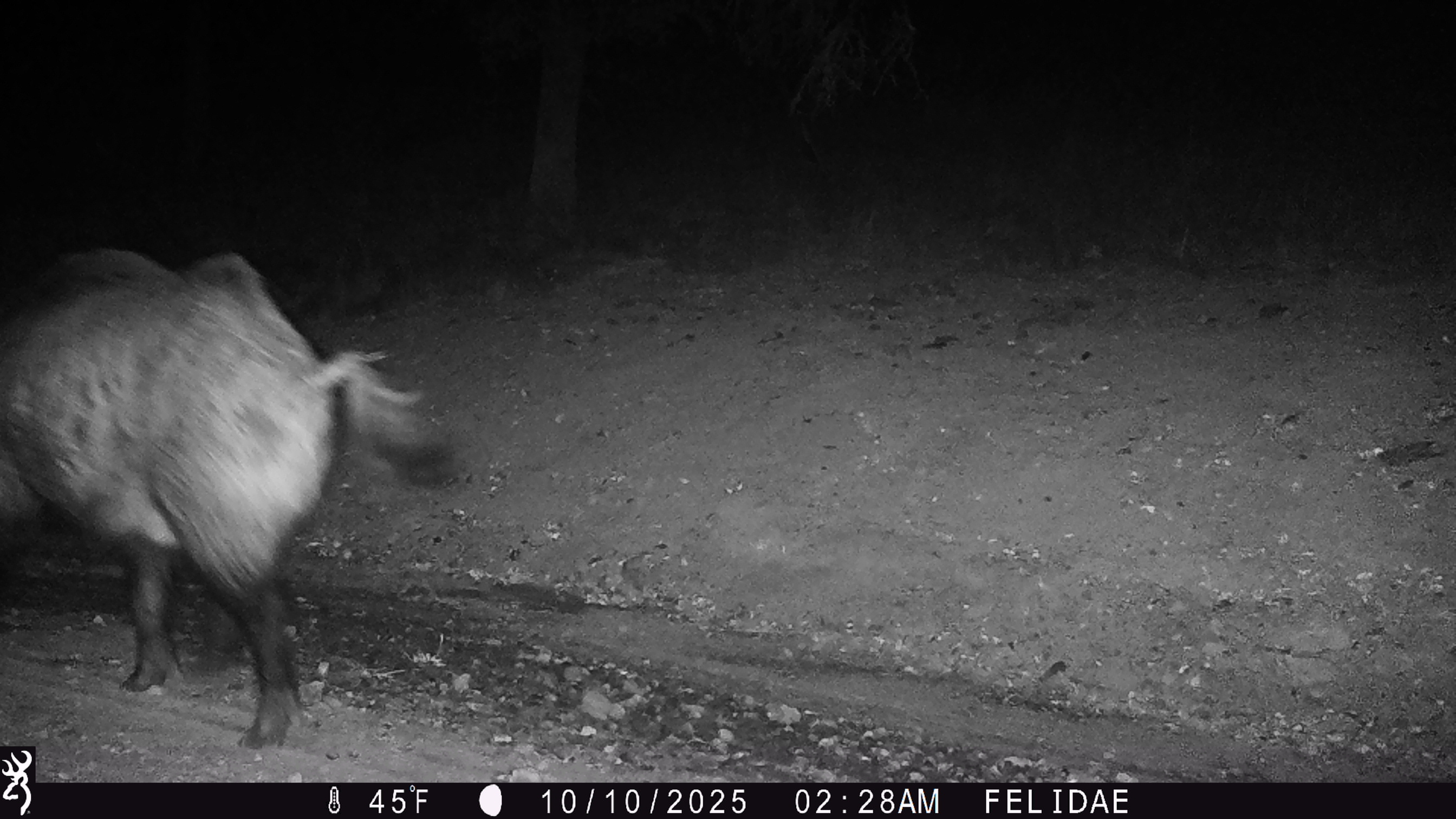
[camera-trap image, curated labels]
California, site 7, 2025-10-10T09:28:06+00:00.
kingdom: Animalia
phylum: Chordata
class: Mammalia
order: Artiodactyla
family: Suidae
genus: Sus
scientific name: Sus scrofa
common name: wild boar